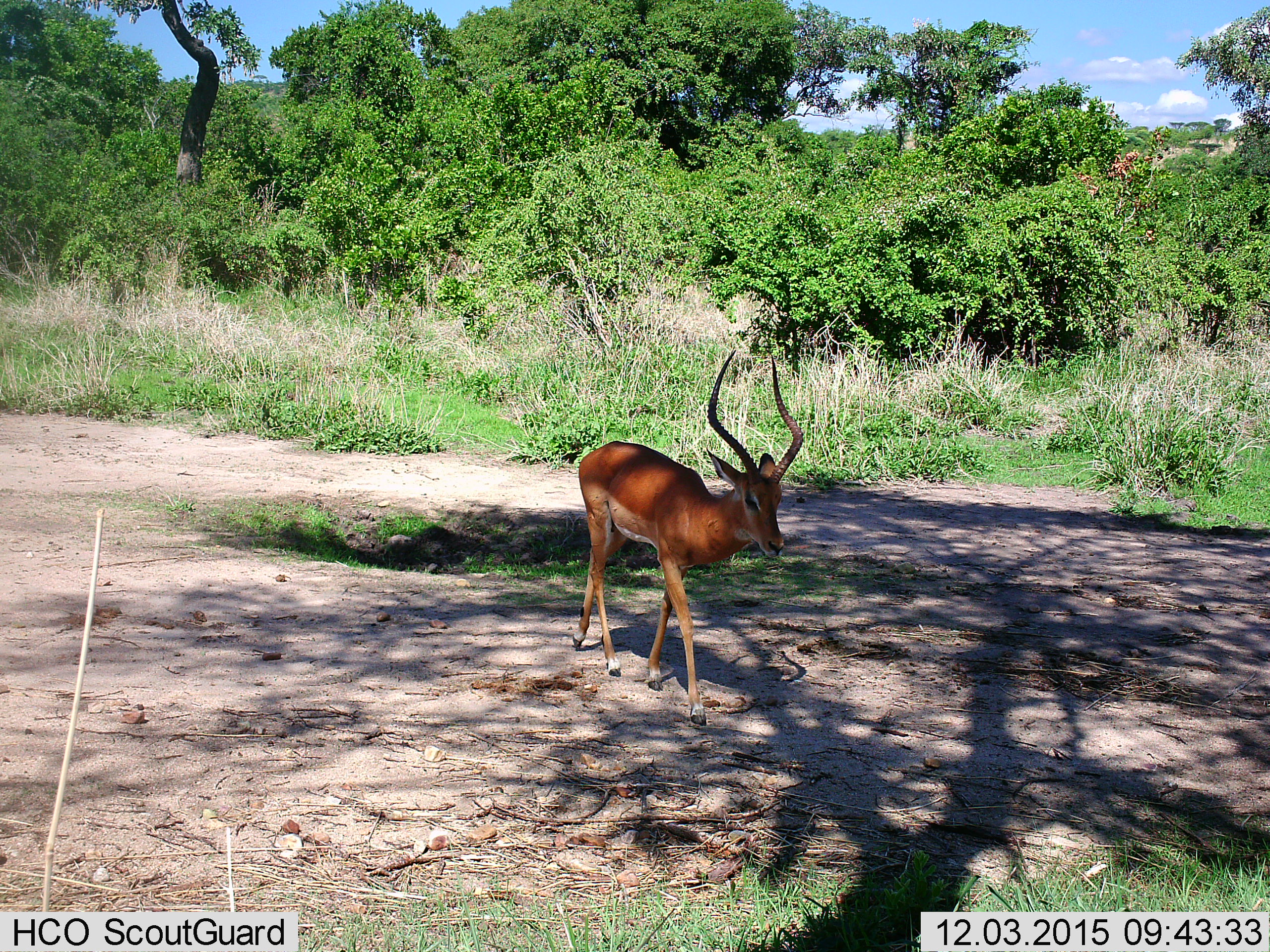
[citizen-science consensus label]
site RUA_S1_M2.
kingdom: Animalia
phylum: Chordata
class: Mammalia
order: Artiodactyla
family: Bovidae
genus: Aepyceros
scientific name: Aepyceros melampus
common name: impala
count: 1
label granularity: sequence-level